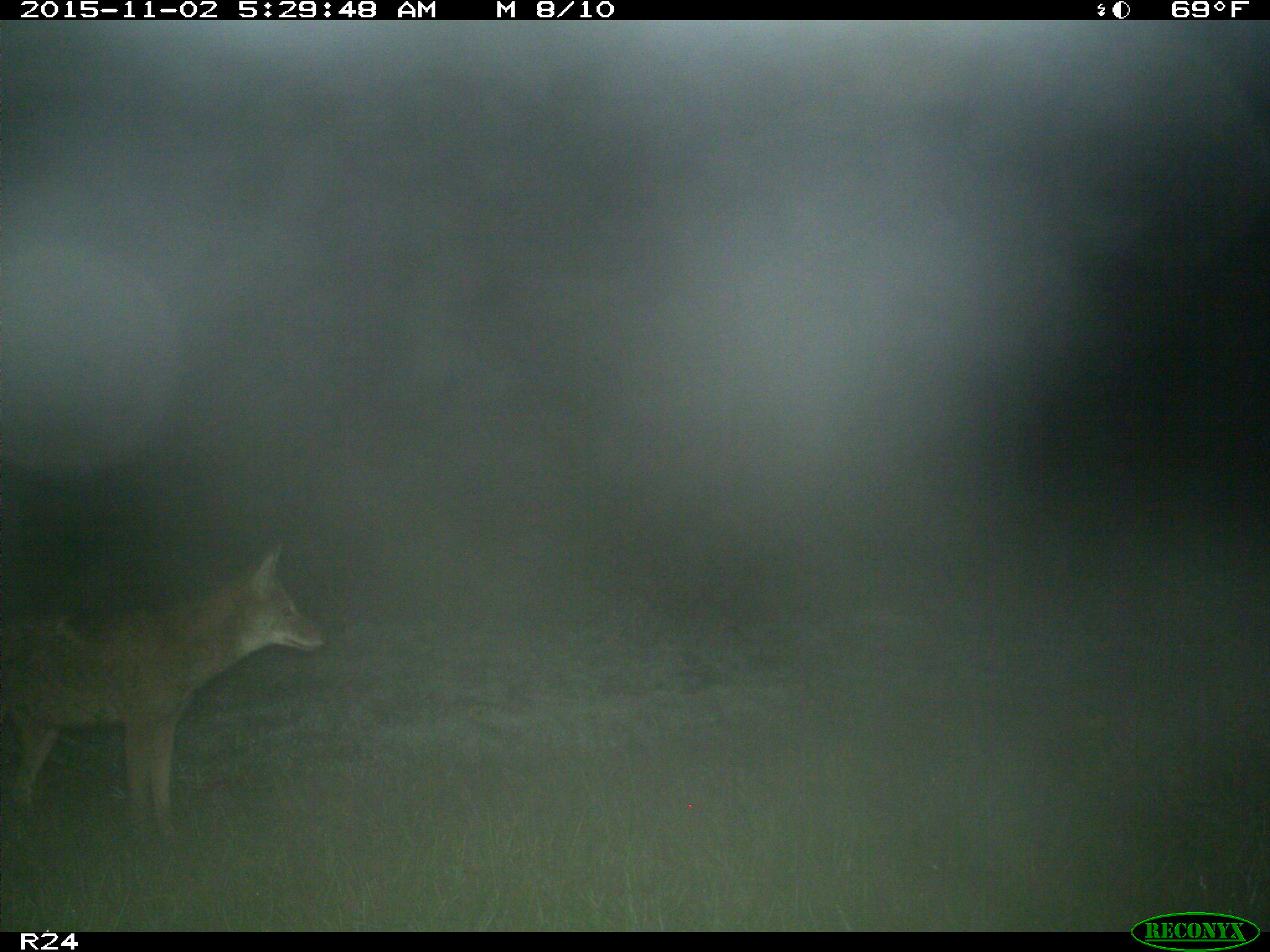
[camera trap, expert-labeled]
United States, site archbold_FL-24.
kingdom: Animalia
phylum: Chordata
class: Mammalia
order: Carnivora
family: Canidae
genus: Canis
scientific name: Canis latrans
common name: coyote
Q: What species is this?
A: Canis latrans (coyote).